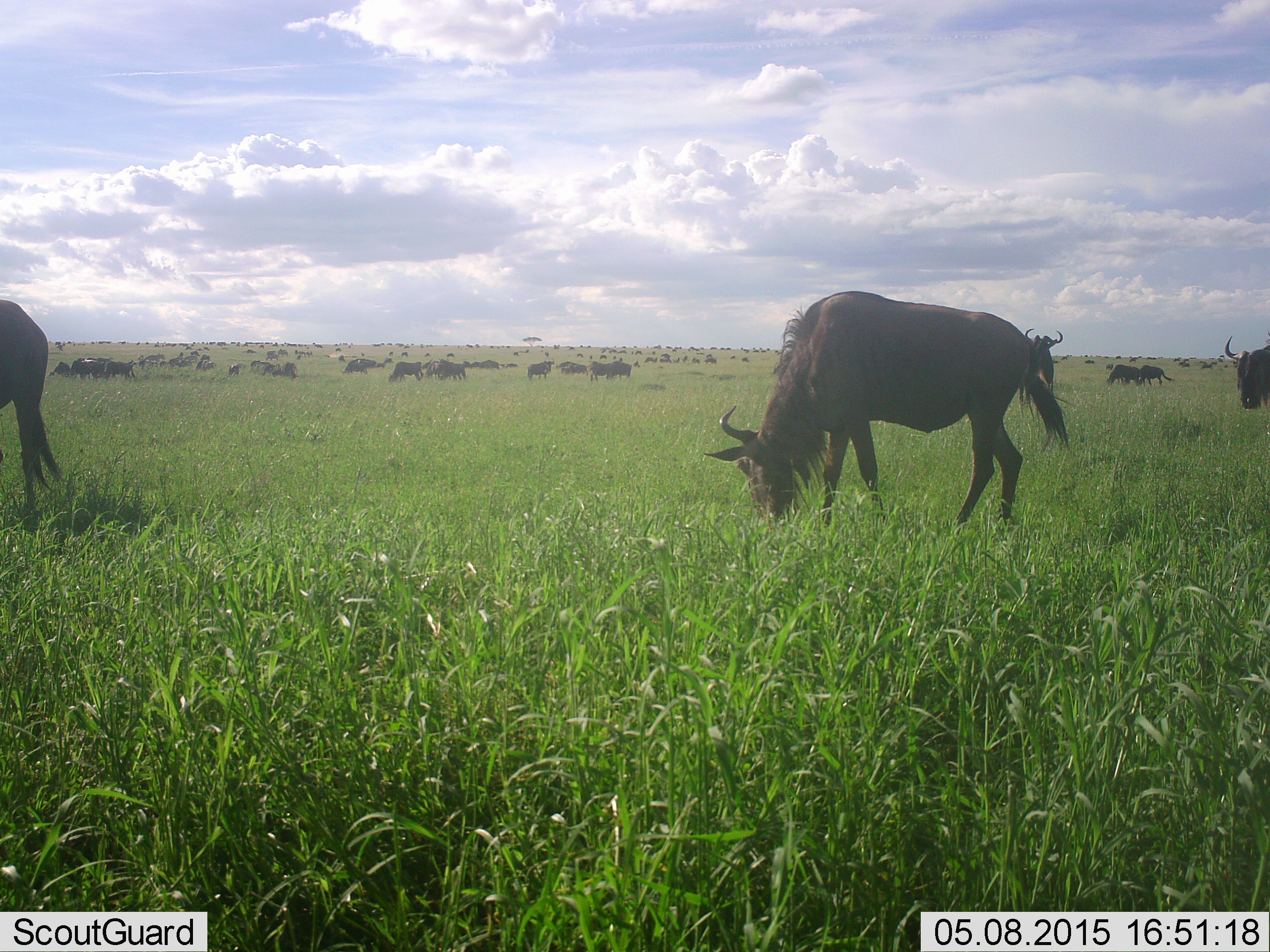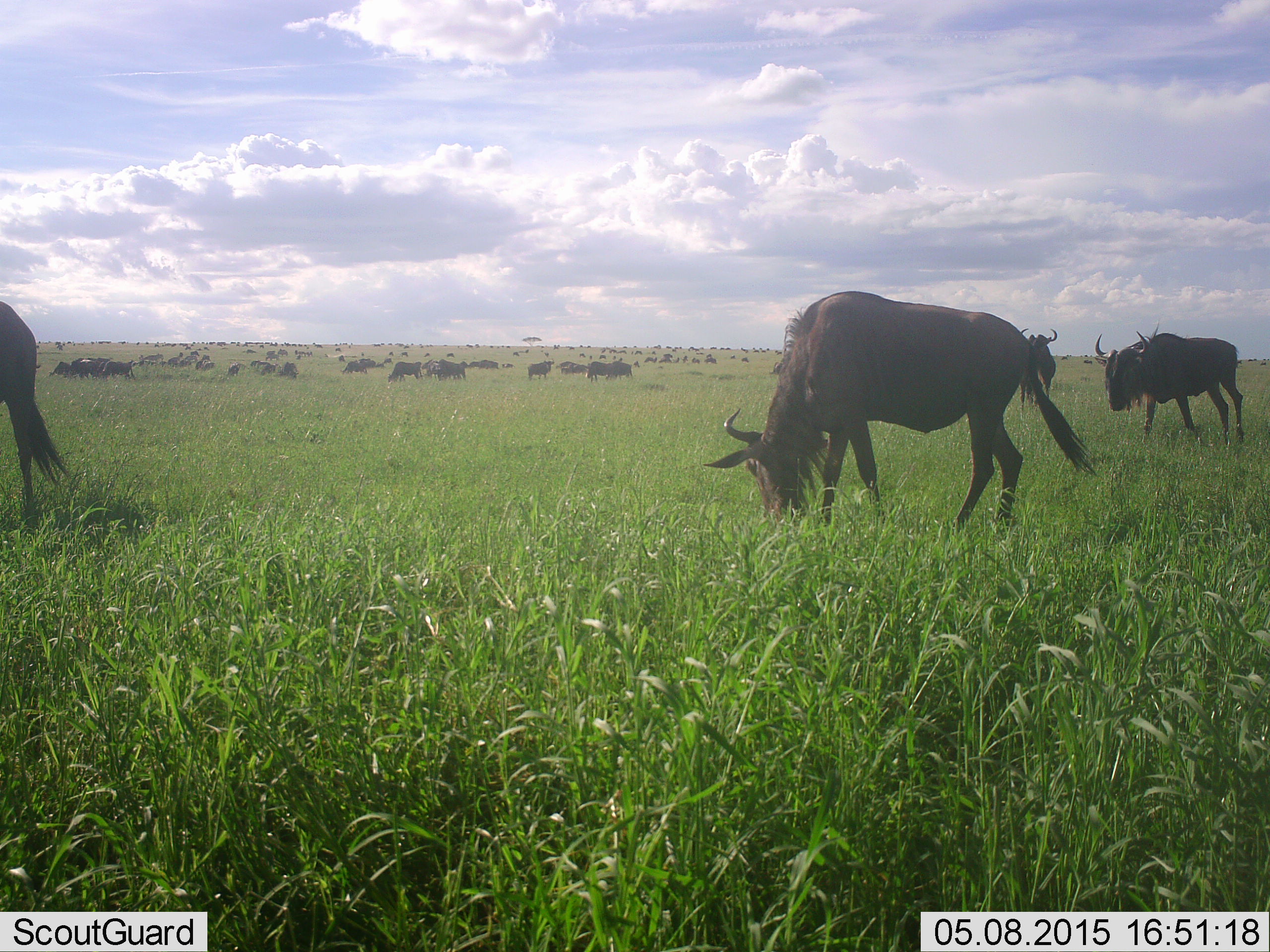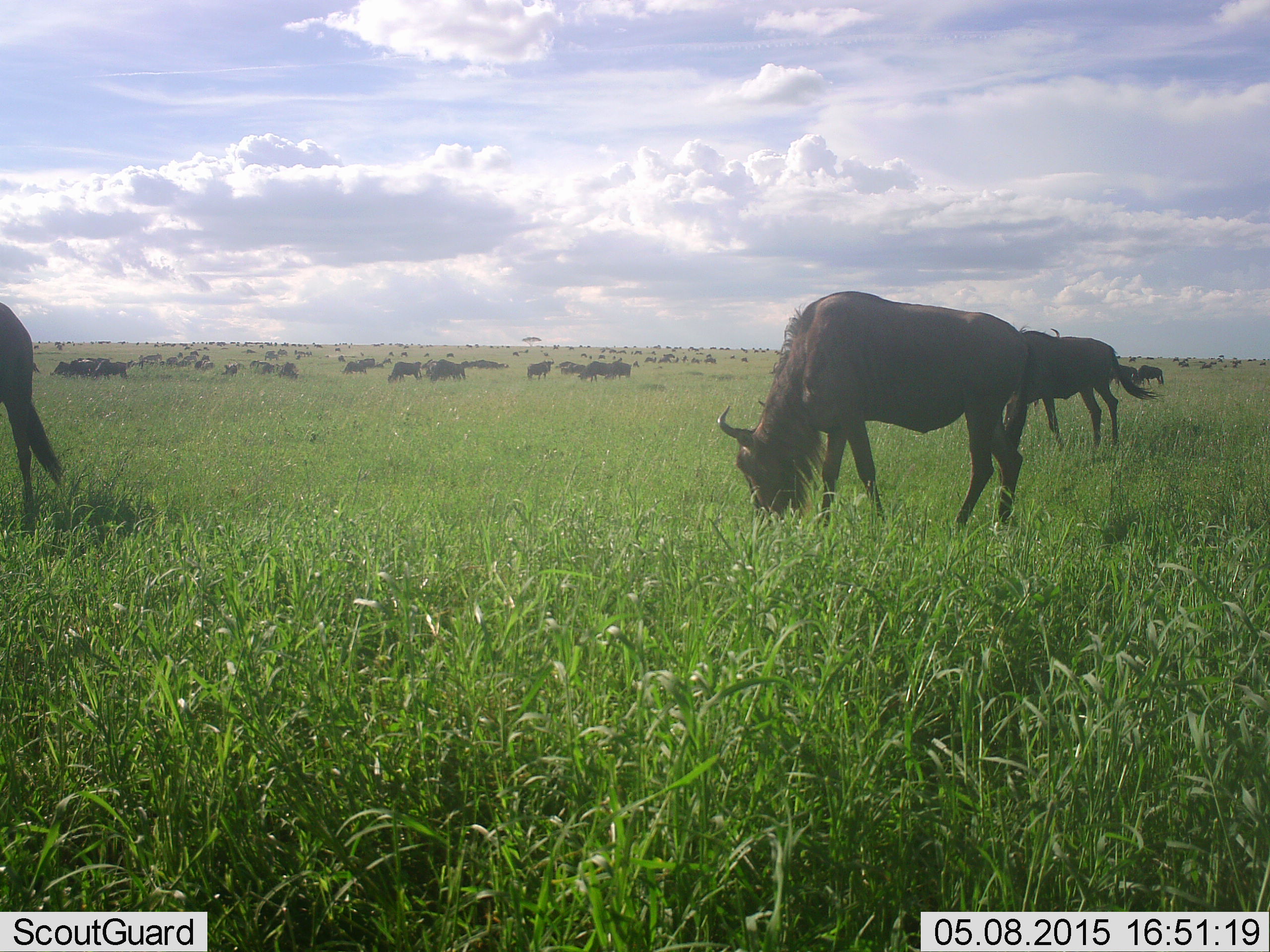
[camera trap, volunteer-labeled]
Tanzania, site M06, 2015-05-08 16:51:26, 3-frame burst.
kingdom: Animalia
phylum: Chordata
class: Mammalia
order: Artiodactyla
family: Bovidae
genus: Connochaetes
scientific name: Connochaetes taurinus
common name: blue wildebeest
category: wildebeest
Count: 51+.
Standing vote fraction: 60%.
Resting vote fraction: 10%.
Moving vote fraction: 70%.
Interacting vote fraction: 0%.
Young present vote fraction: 10%.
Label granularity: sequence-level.